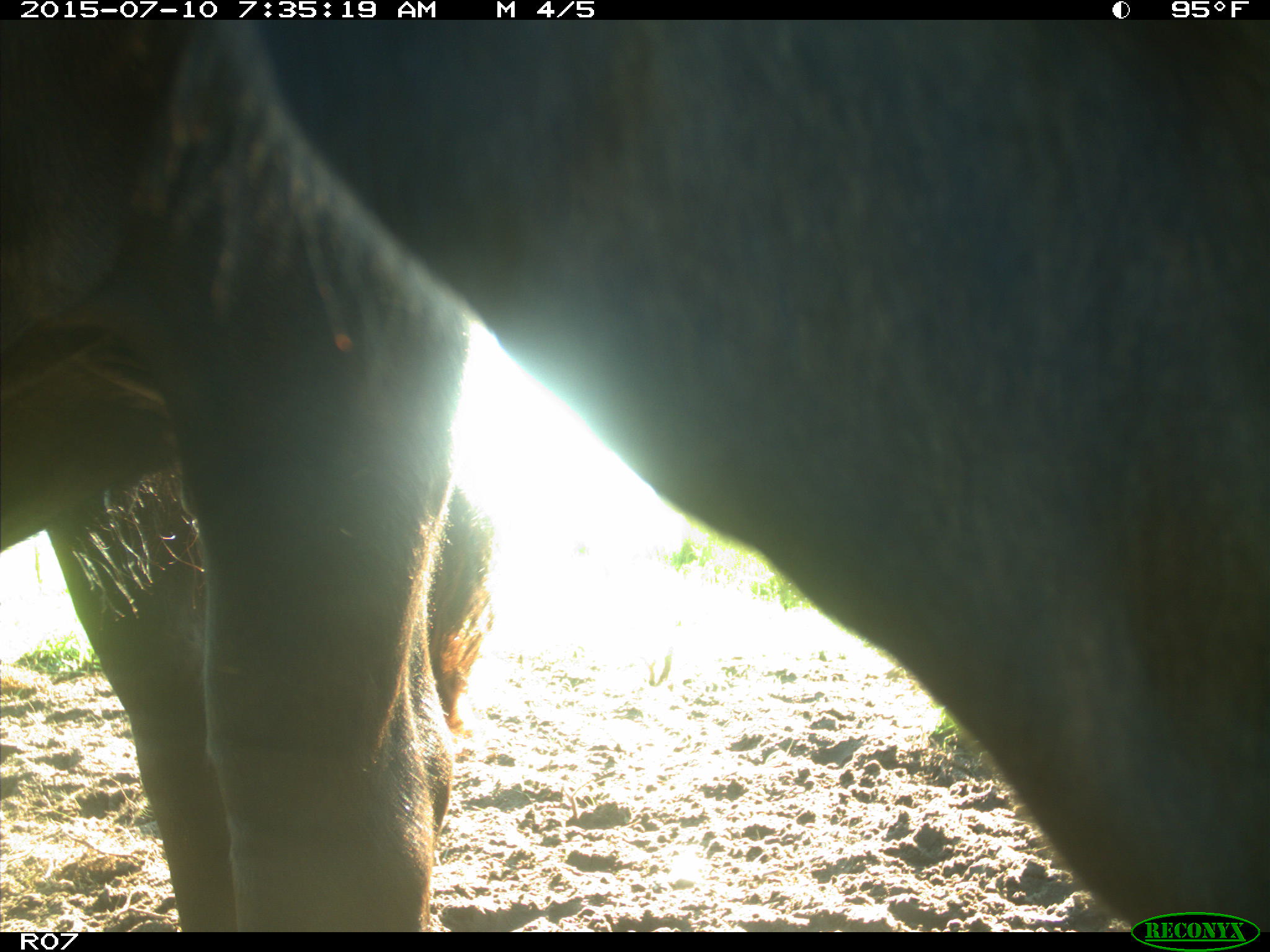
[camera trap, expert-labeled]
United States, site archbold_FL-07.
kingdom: Animalia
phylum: Chordata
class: Mammalia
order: Artiodactyla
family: Bovidae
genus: Bos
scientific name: Bos taurus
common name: domestic cow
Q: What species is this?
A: Bos taurus (domestic cow).